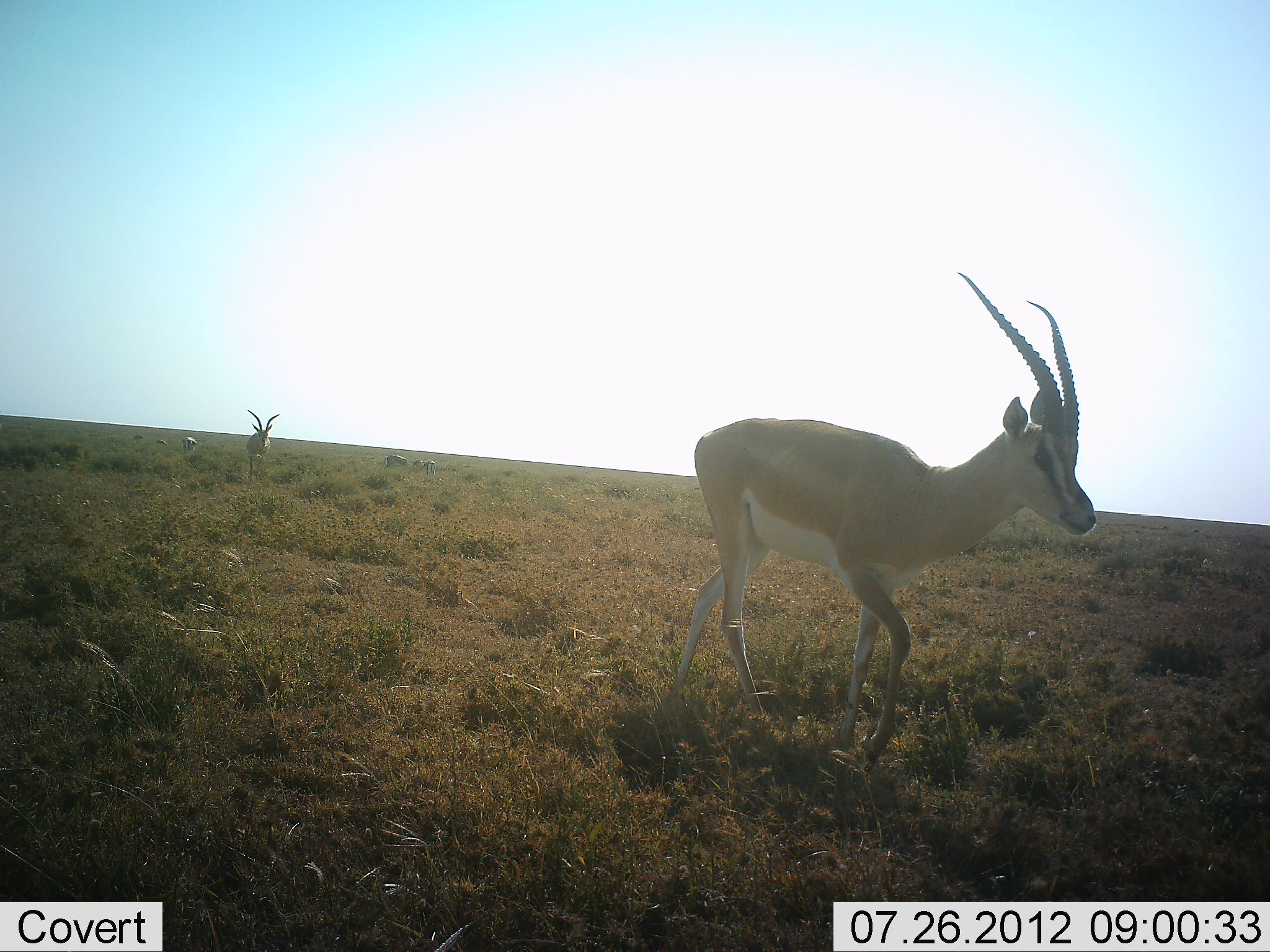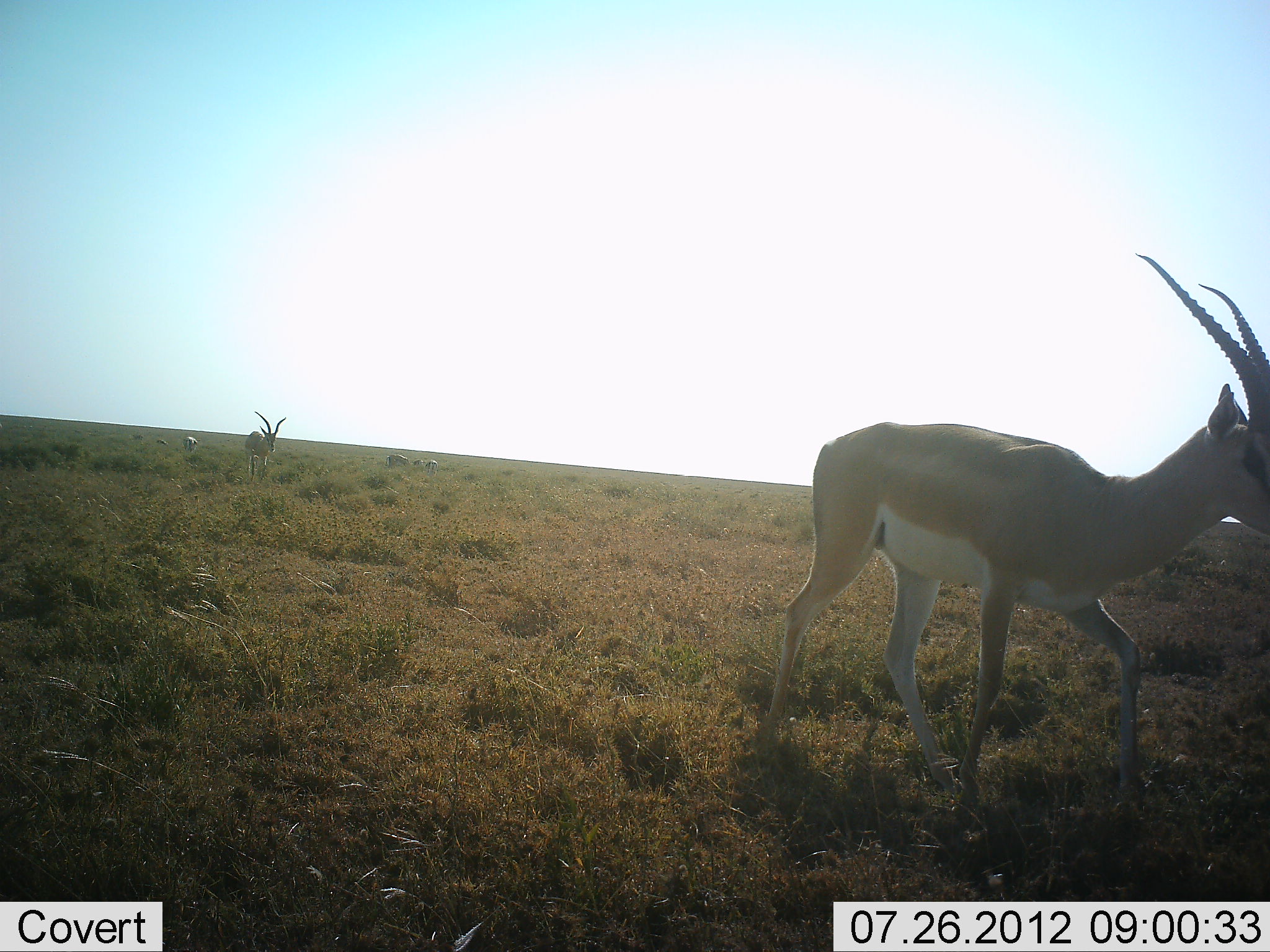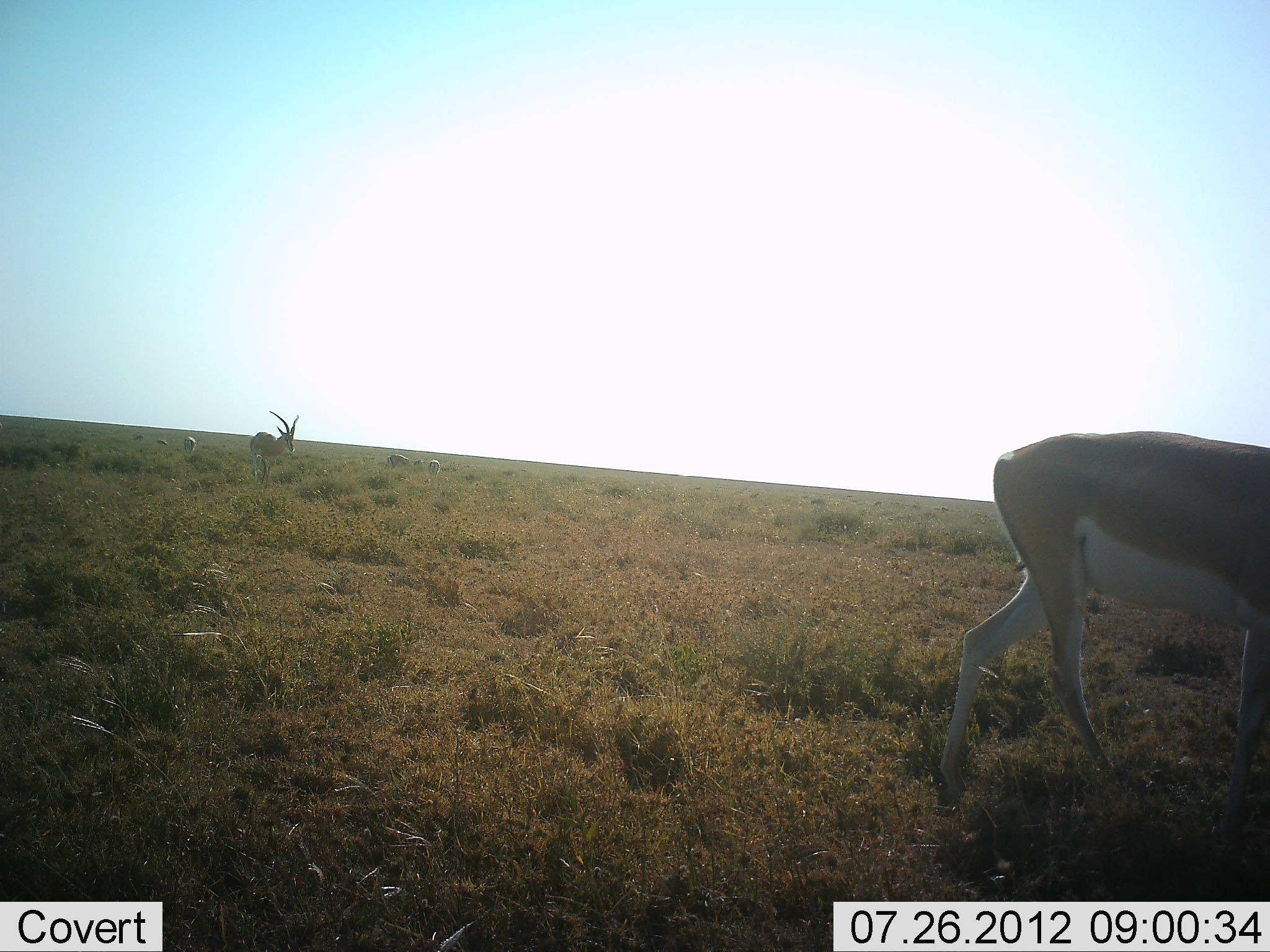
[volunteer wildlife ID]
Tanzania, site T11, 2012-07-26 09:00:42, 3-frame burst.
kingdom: Animalia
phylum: Chordata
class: Mammalia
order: Artiodactyla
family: Bovidae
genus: Nanger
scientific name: Nanger granti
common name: grant's gazelle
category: gazellegrants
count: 2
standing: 9%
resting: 0%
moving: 100%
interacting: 0%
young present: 0%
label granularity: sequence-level